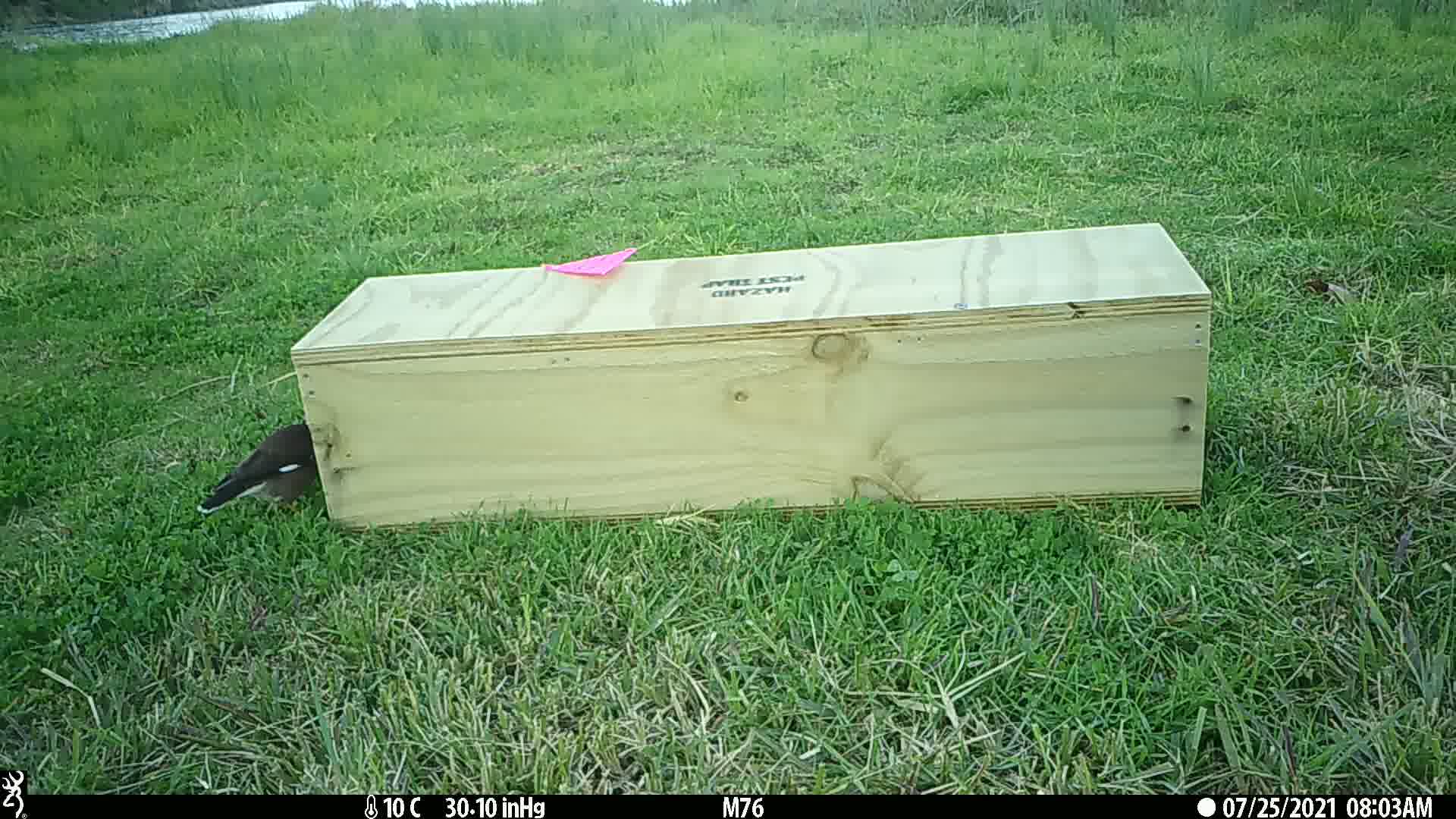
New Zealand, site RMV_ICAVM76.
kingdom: Animalia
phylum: Chordata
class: Aves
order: Passeriformes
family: Sturnidae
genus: Acridotheres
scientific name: Acridotheres tristis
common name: common myna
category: myna